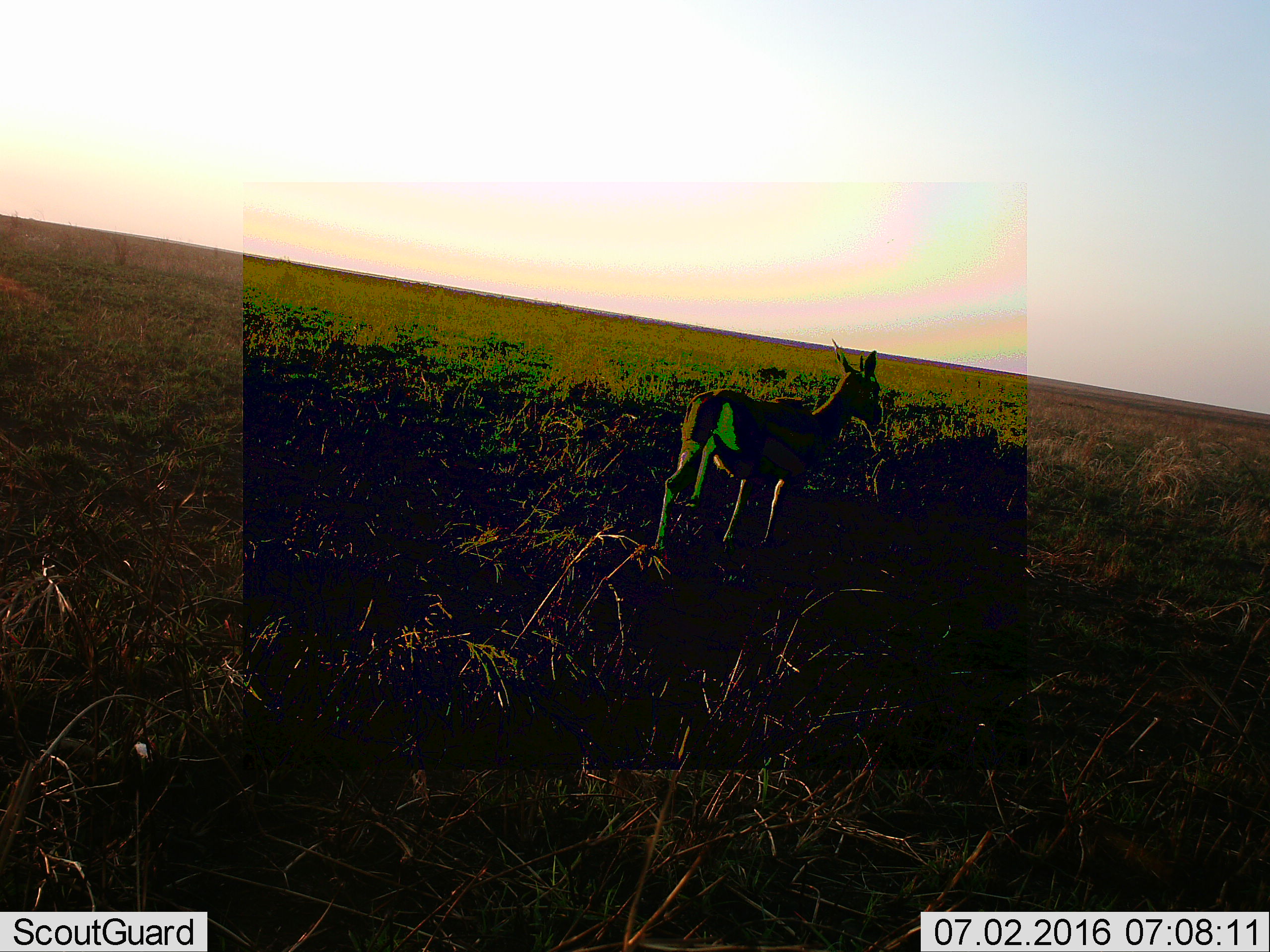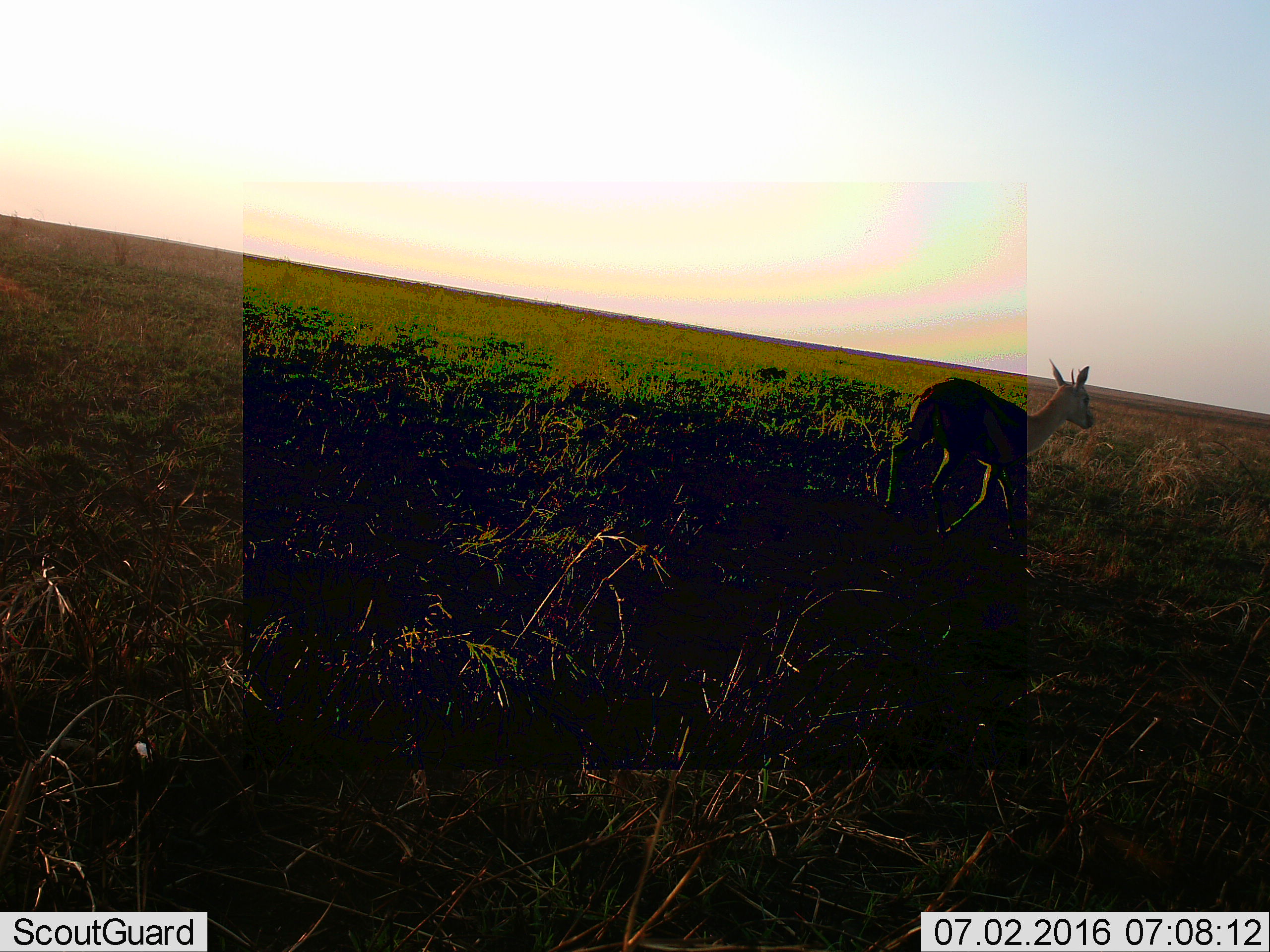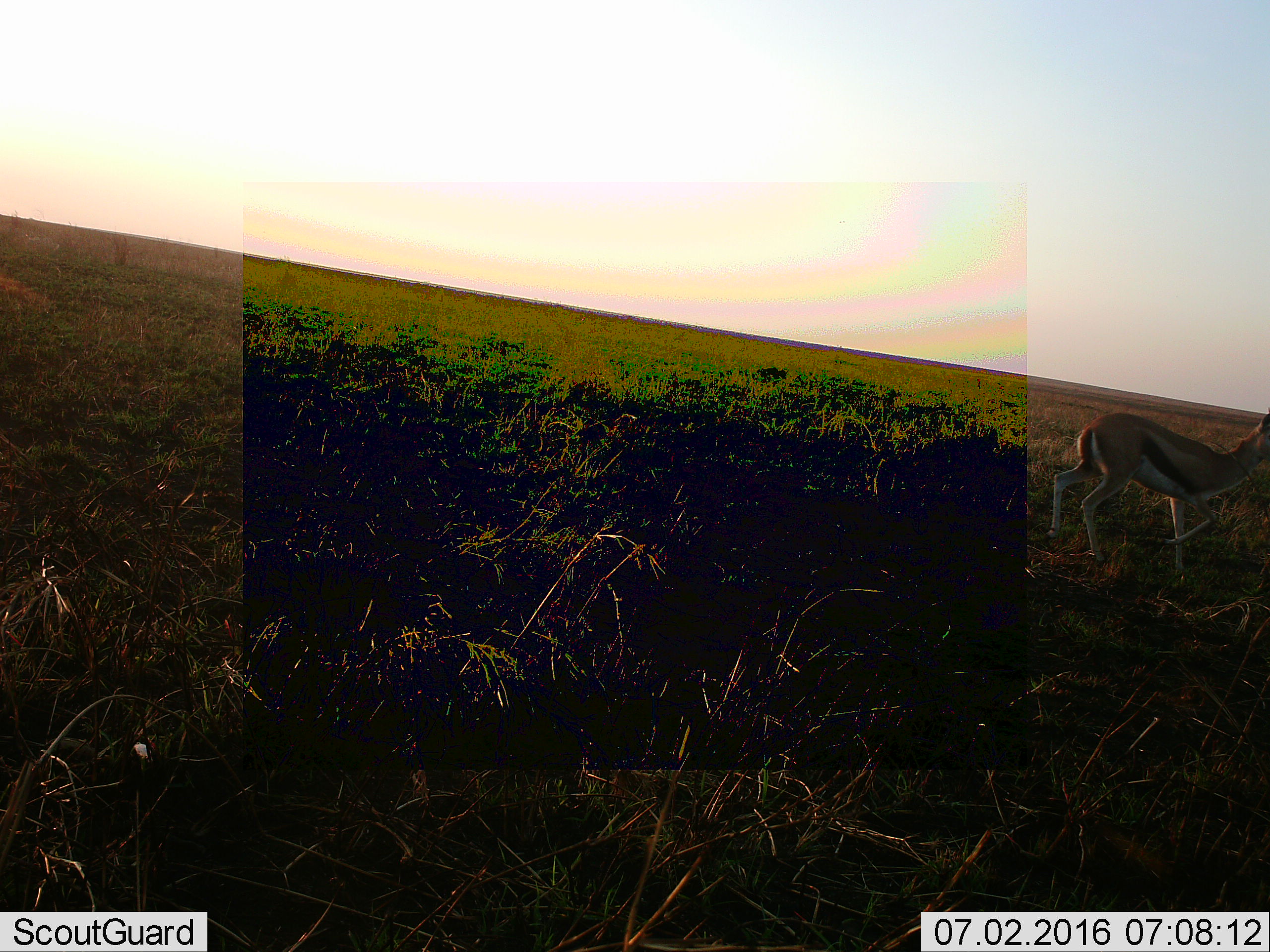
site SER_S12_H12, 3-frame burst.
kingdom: Animalia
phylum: Chordata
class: Mammalia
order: Artiodactyla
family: Bovidae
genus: Eudorcas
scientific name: Eudorcas thomsonii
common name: thomson's gazelle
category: gazellethomsons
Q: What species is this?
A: Gazellethomsons (thomson's gazelle) (Eudorcas thomsonii).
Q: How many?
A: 1.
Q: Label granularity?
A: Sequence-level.